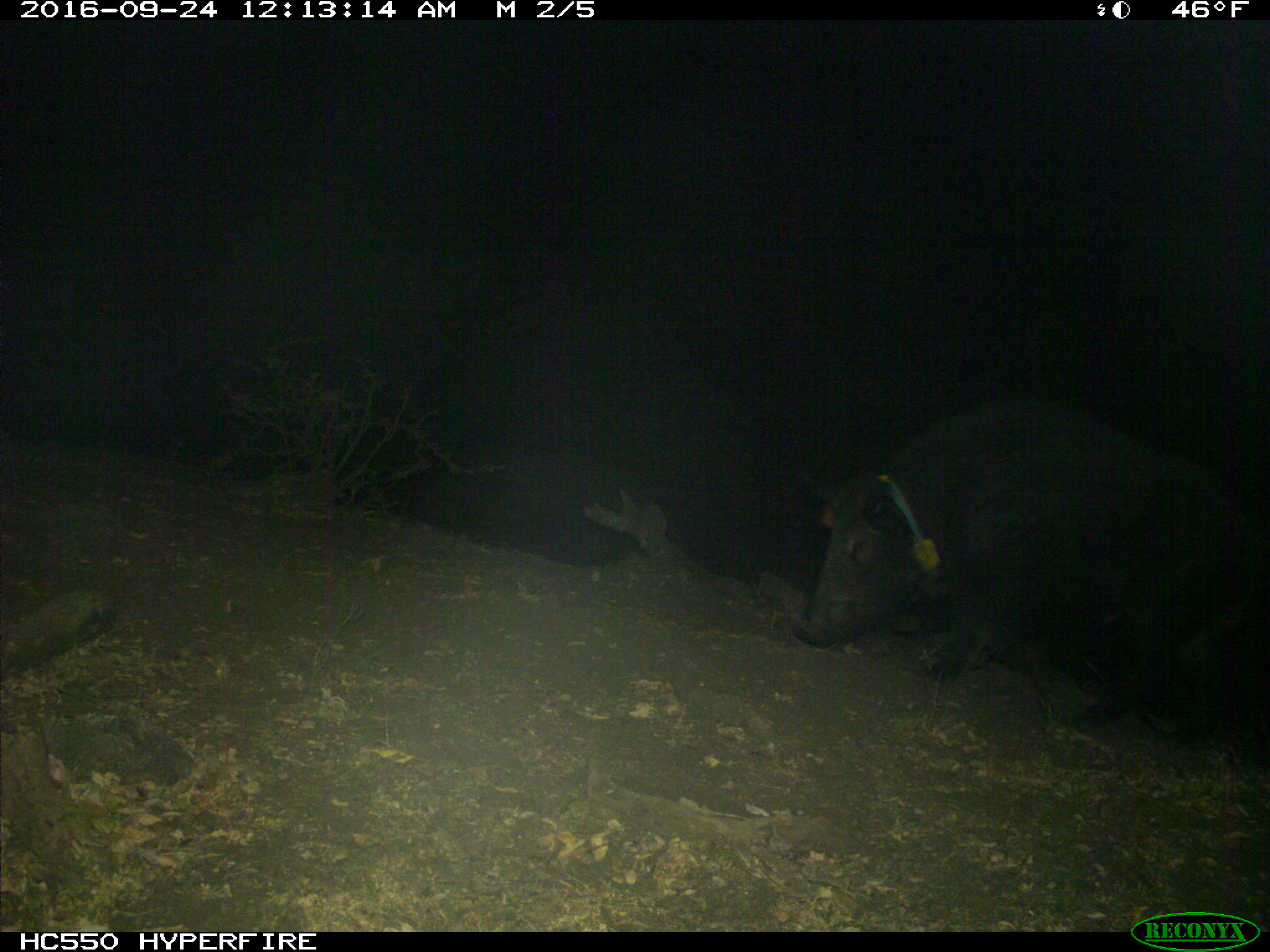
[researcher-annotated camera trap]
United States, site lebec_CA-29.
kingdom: Animalia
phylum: Chordata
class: Mammalia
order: Artiodactyla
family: Suidae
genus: Sus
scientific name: Sus scrofa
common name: wild boar